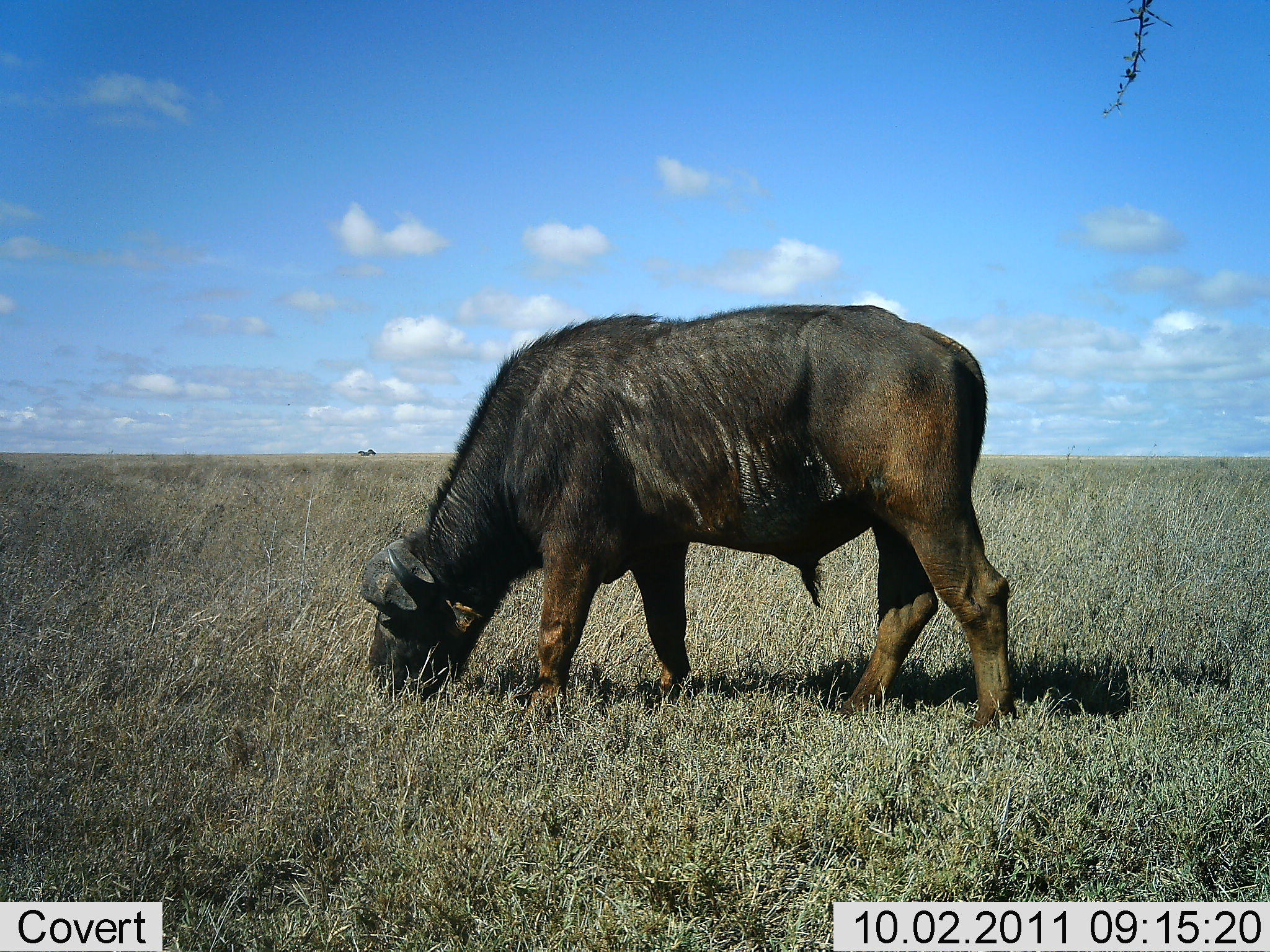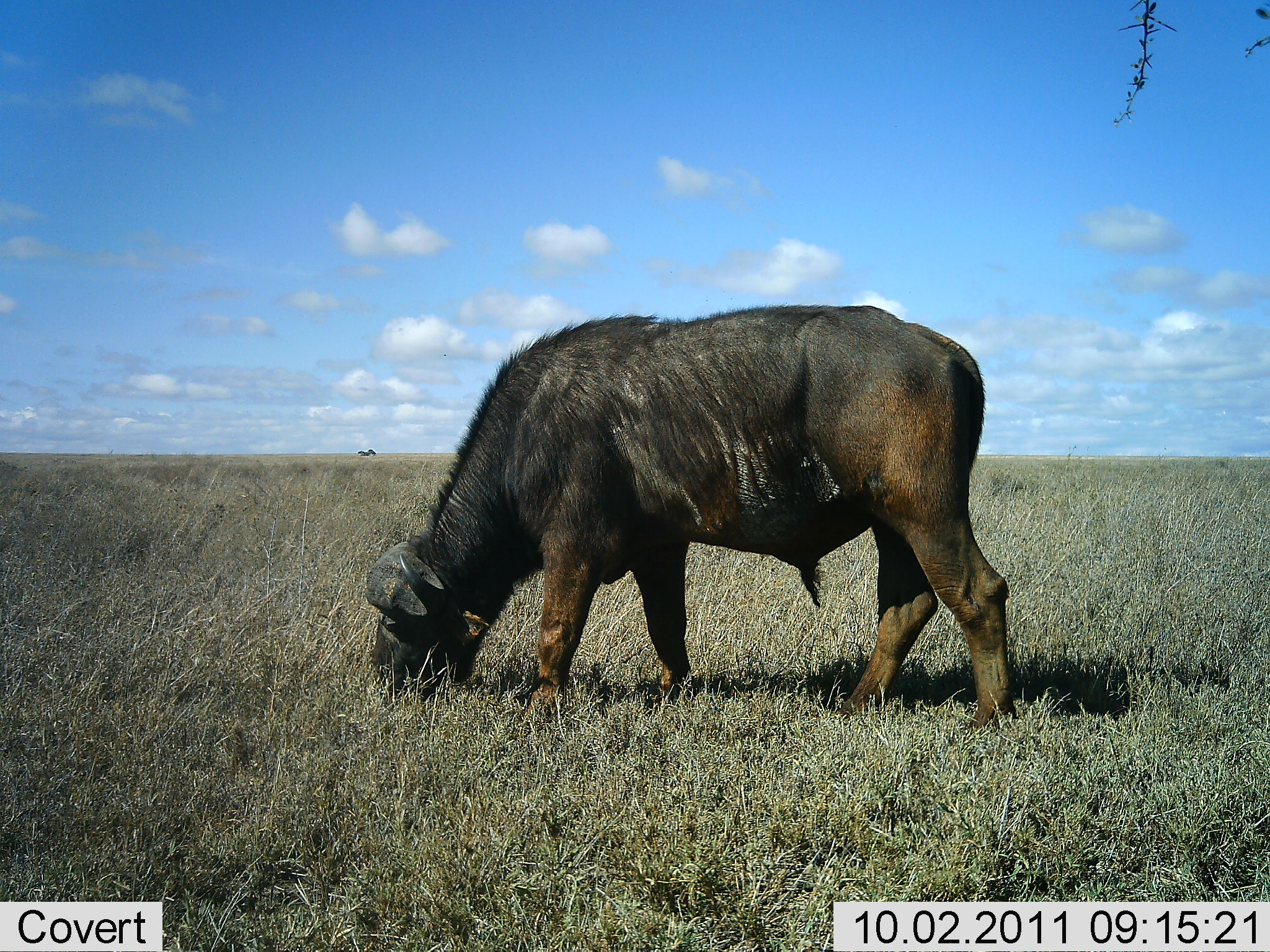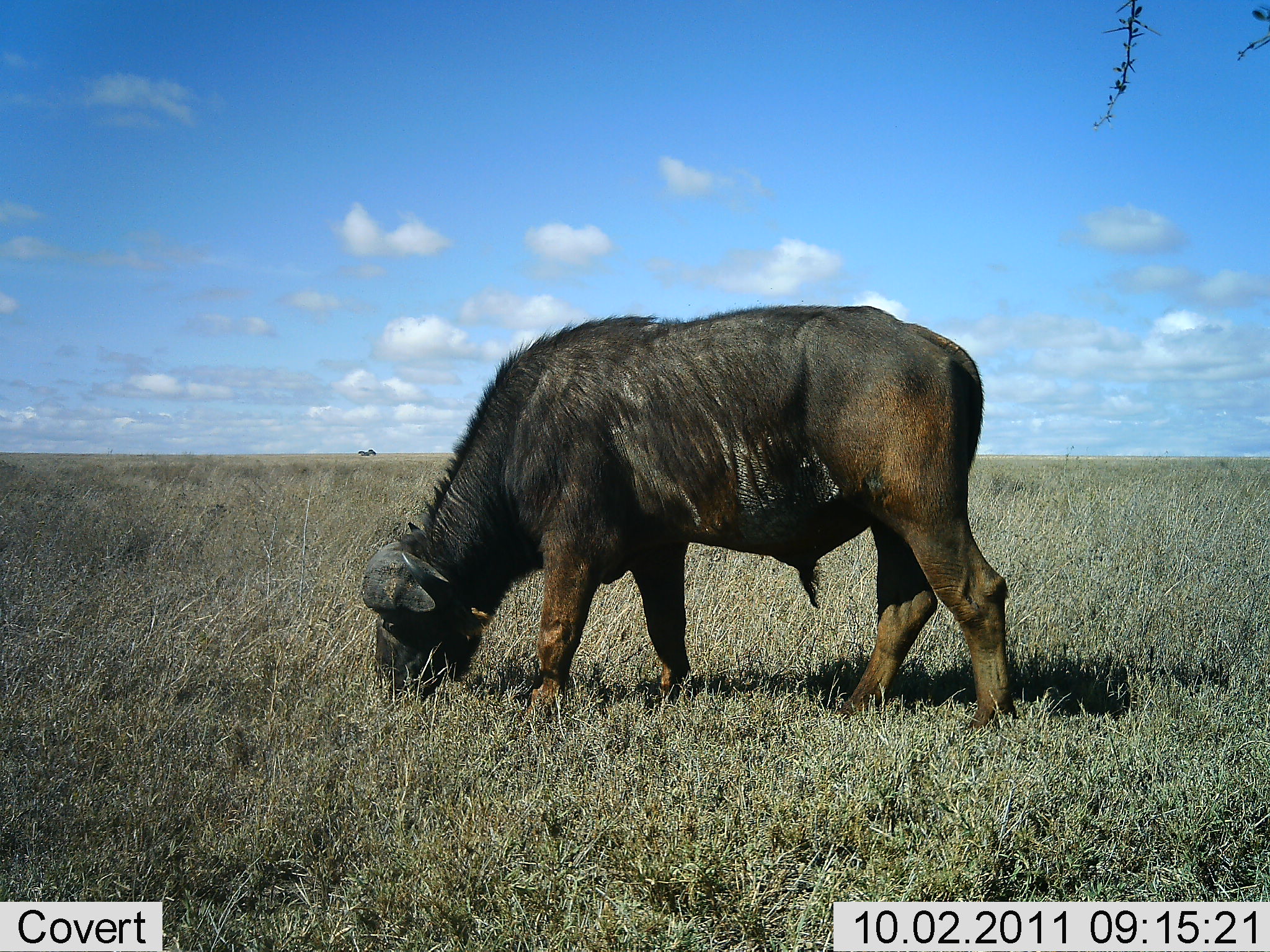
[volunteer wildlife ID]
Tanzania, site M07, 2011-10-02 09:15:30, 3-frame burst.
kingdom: Animalia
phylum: Chordata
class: Mammalia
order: Artiodactyla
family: Bovidae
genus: Syncerus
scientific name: Syncerus caffer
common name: cape buffalo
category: buffalo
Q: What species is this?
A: Buffalo (cape buffalo) (Syncerus caffer).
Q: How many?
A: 1.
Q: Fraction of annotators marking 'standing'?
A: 36%.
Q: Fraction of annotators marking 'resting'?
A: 0%.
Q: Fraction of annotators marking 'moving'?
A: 0%.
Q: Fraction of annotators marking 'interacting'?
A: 0%.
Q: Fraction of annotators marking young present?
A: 0%.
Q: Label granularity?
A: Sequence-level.